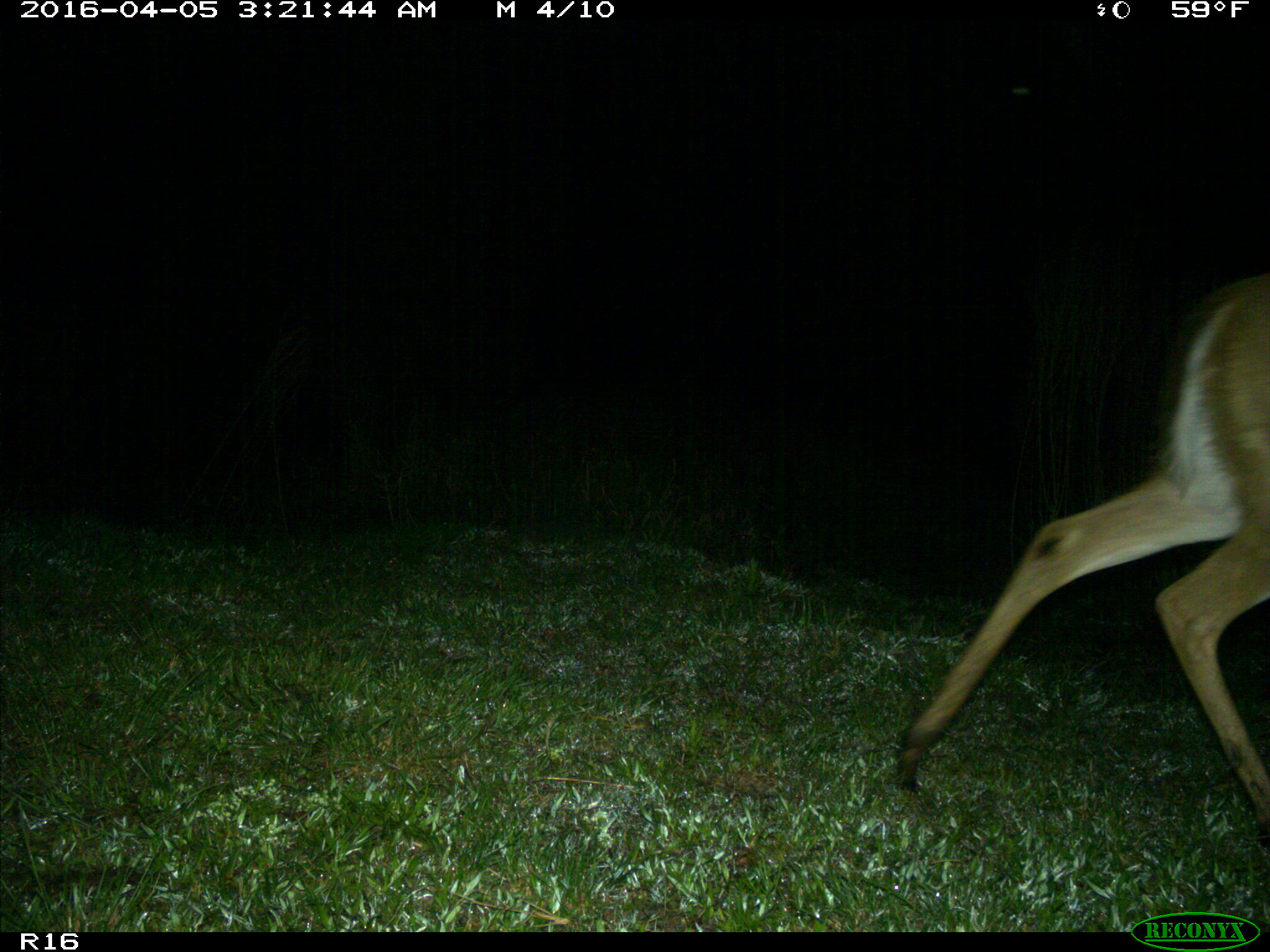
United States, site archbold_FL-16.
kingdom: Animalia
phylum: Chordata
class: Mammalia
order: Artiodactyla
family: Cervidae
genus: Odocoileus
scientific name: Odocoileus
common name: deer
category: unidentified deer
Unidentified deer (deer) (Odocoileus).